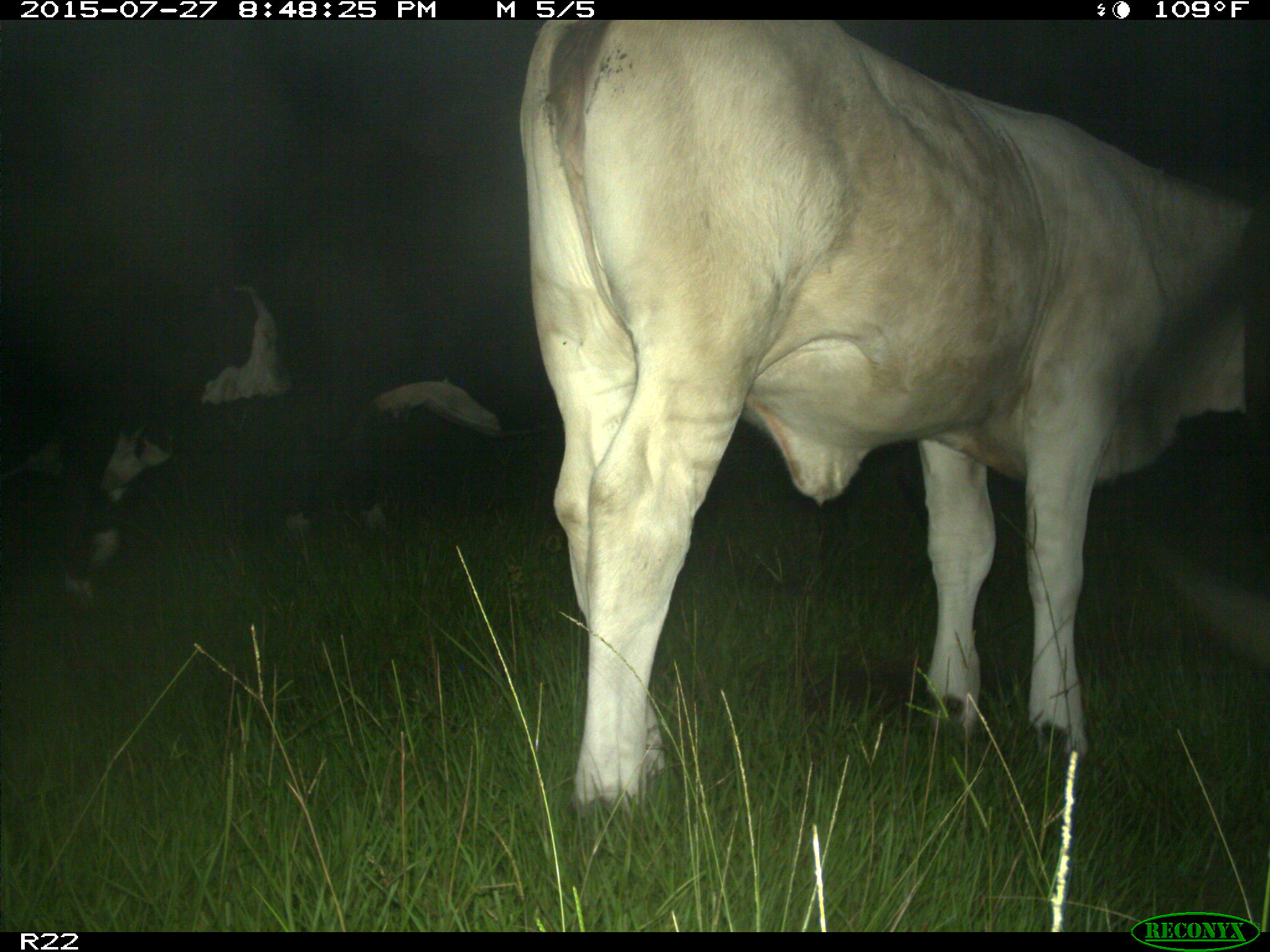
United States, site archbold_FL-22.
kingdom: Animalia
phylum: Chordata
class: Mammalia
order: Artiodactyla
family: Bovidae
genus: Bos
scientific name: Bos taurus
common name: domestic cow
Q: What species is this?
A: Bos taurus (domestic cow).